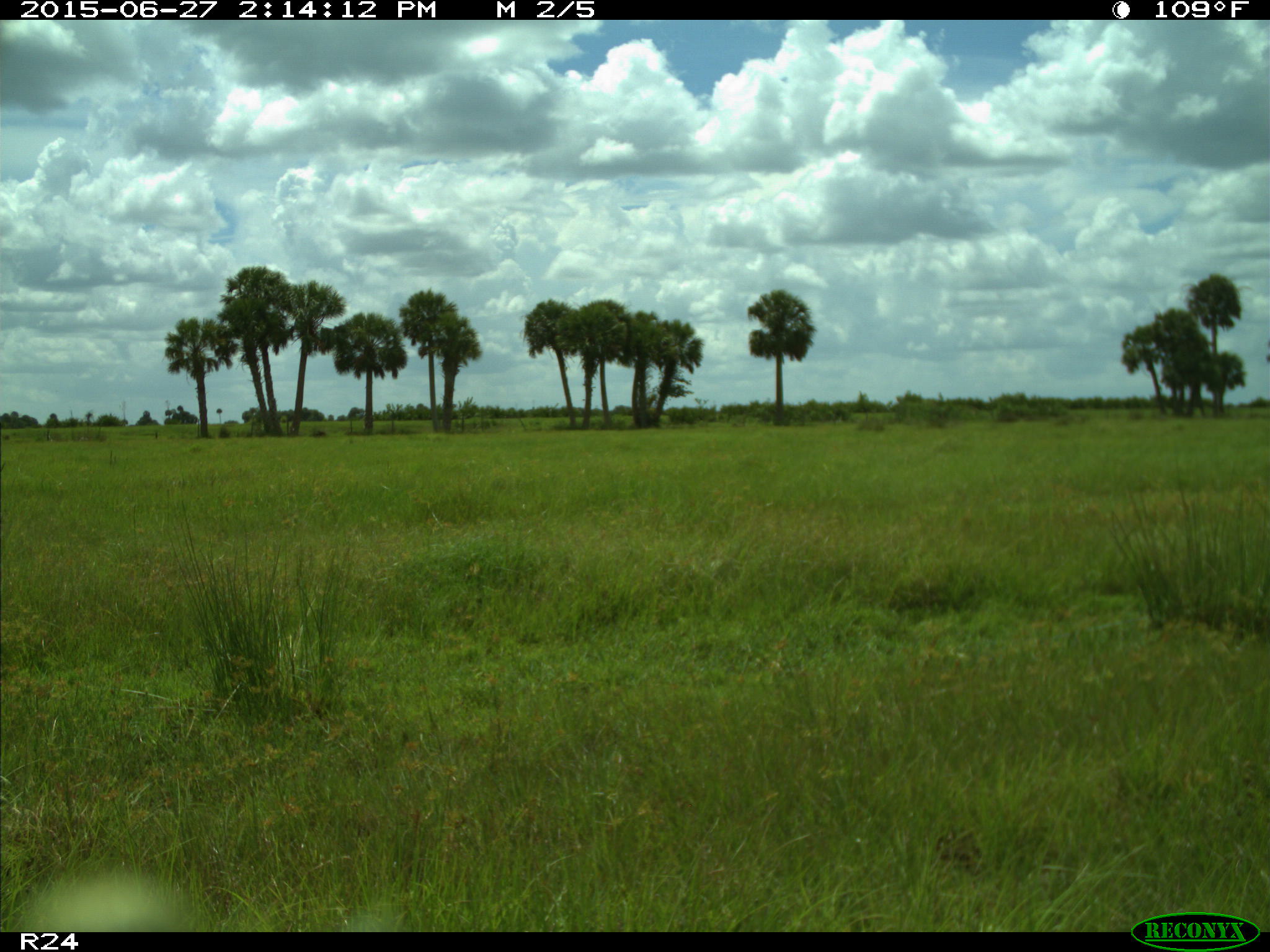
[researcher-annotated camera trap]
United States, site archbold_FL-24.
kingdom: Animalia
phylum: Chordata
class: Mammalia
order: Artiodactyla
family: Bovidae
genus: Bos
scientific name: Bos taurus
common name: domestic cow